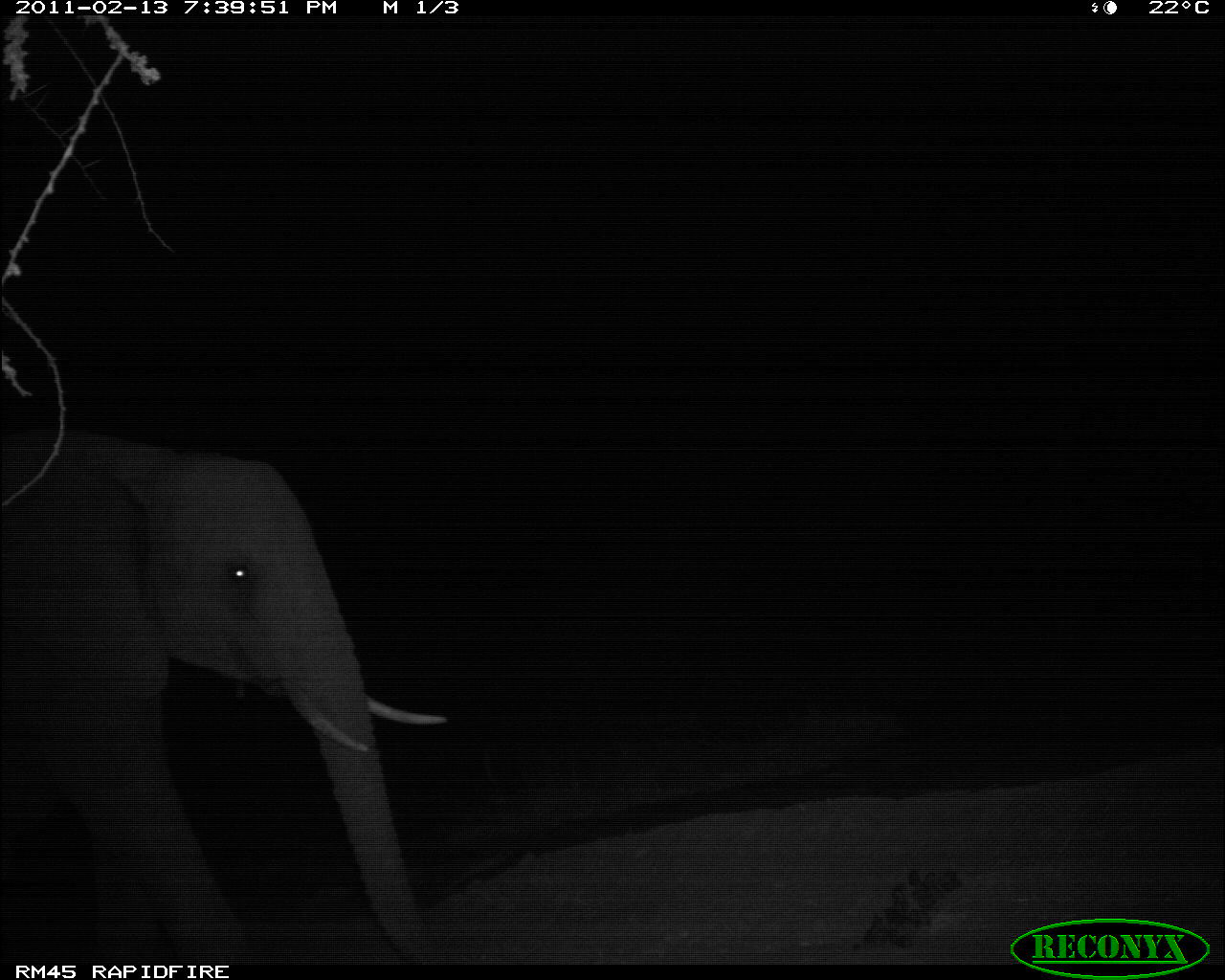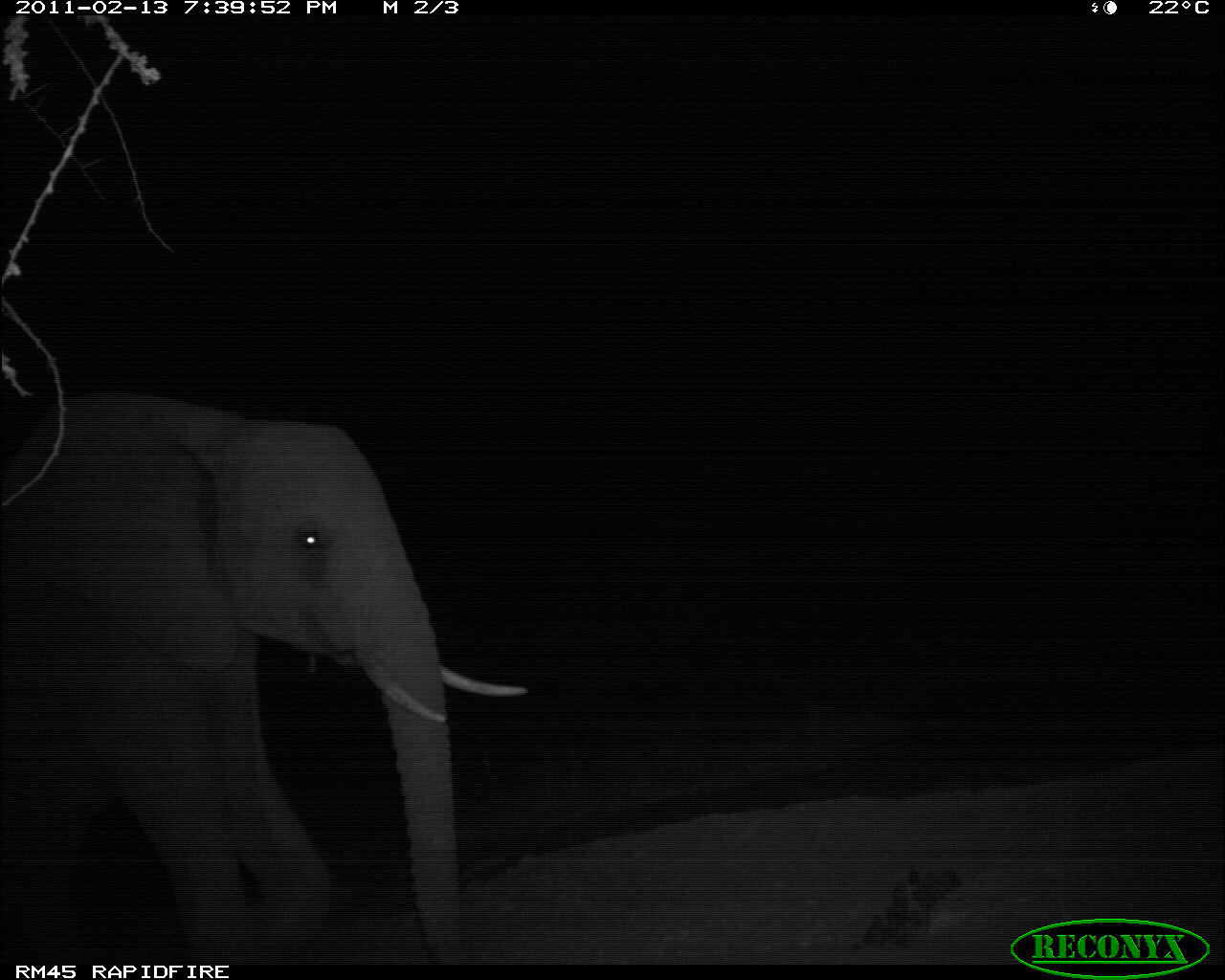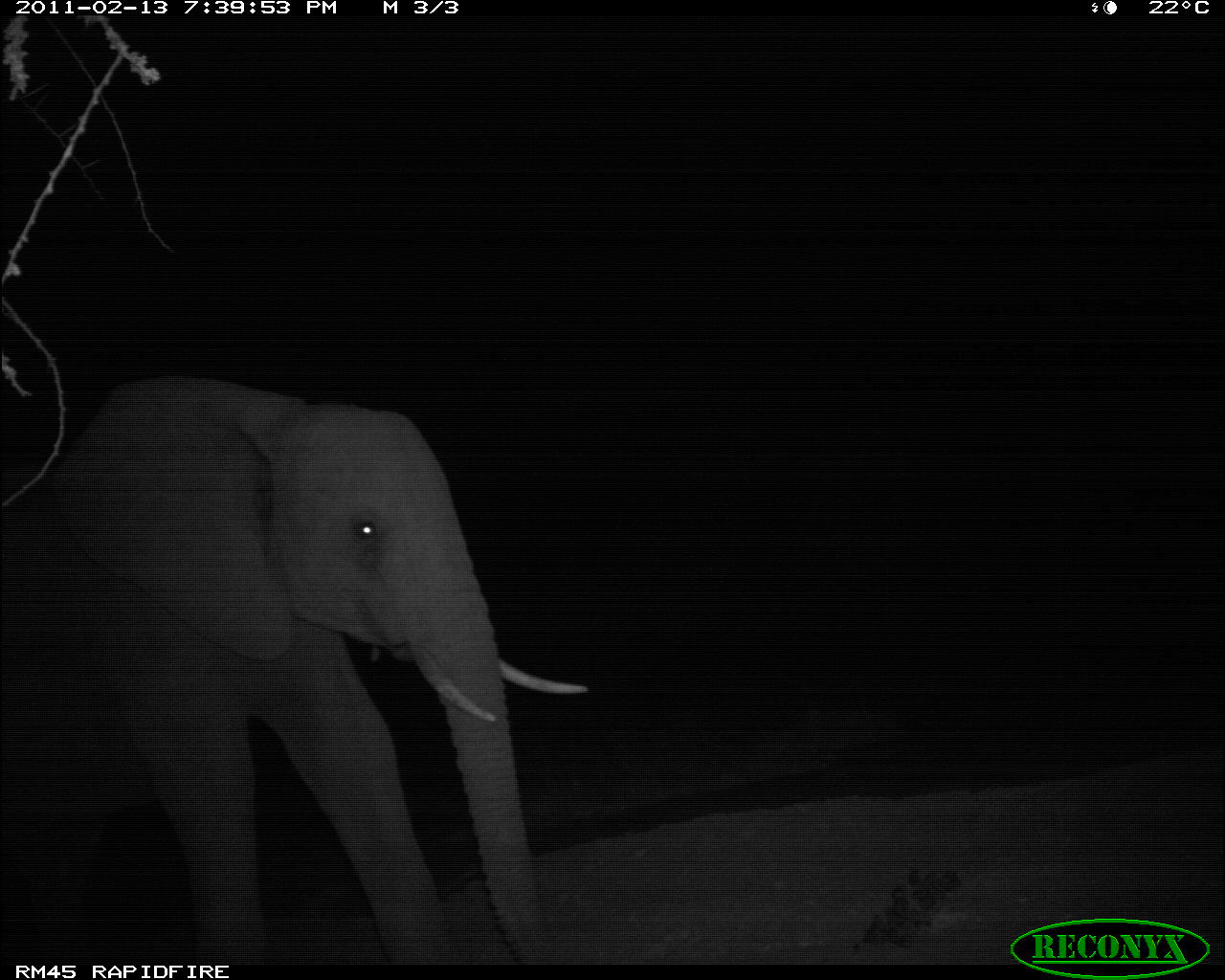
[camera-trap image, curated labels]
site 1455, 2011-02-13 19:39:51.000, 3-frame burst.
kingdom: Animalia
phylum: Chordata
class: Mammalia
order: Proboscidea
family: Elephantidae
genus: Loxodonta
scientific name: Loxodonta africana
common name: african bush elephant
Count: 1.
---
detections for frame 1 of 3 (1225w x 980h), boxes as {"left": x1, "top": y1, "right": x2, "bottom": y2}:
loxodonta africana: {"left": 0, "top": 421, "right": 451, "bottom": 958}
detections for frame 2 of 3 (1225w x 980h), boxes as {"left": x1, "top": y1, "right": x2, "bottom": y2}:
loxodonta africana: {"left": 0, "top": 389, "right": 531, "bottom": 965}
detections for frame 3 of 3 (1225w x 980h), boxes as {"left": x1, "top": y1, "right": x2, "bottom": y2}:
loxodonta africana: {"left": 0, "top": 373, "right": 587, "bottom": 964}